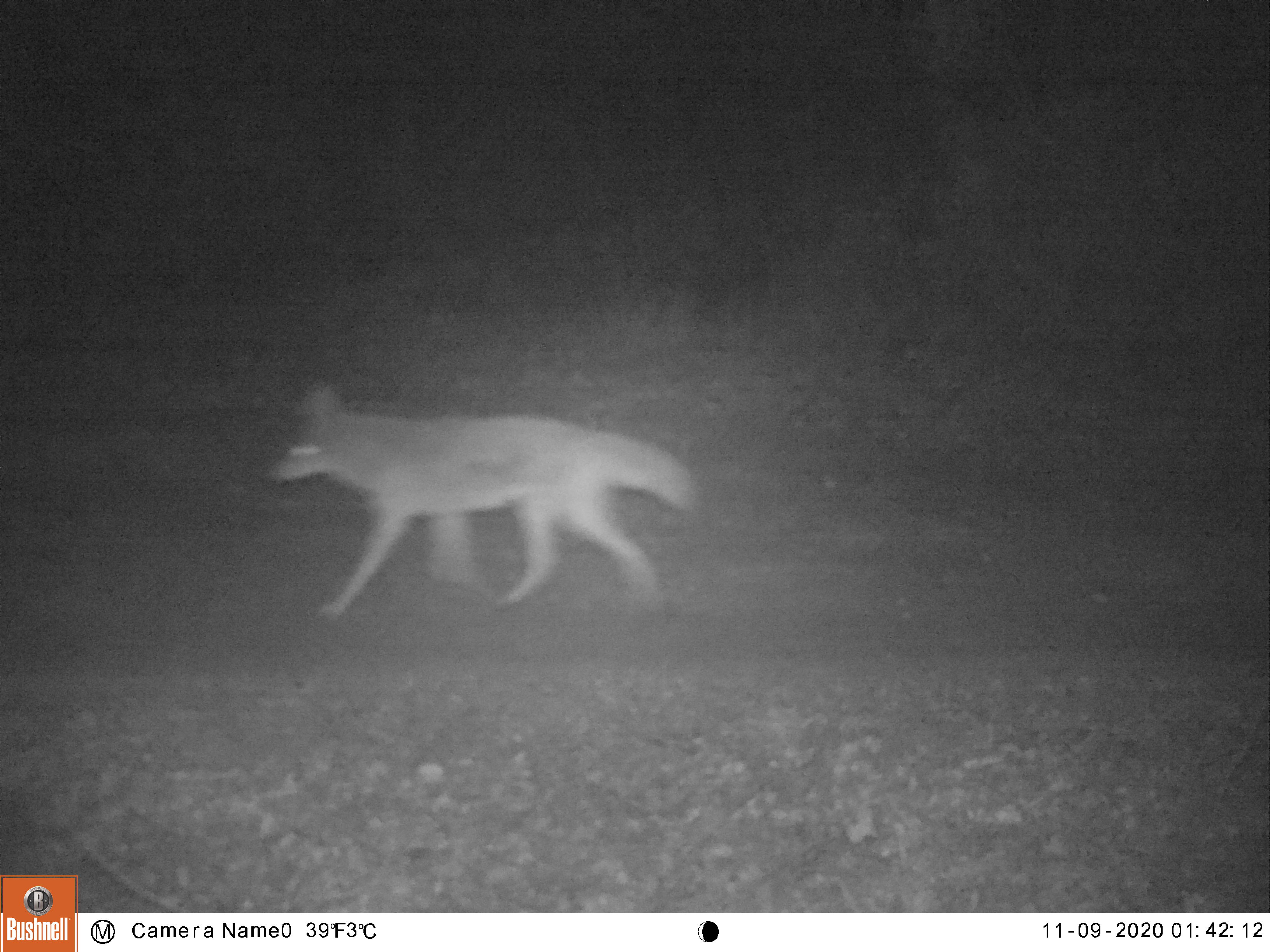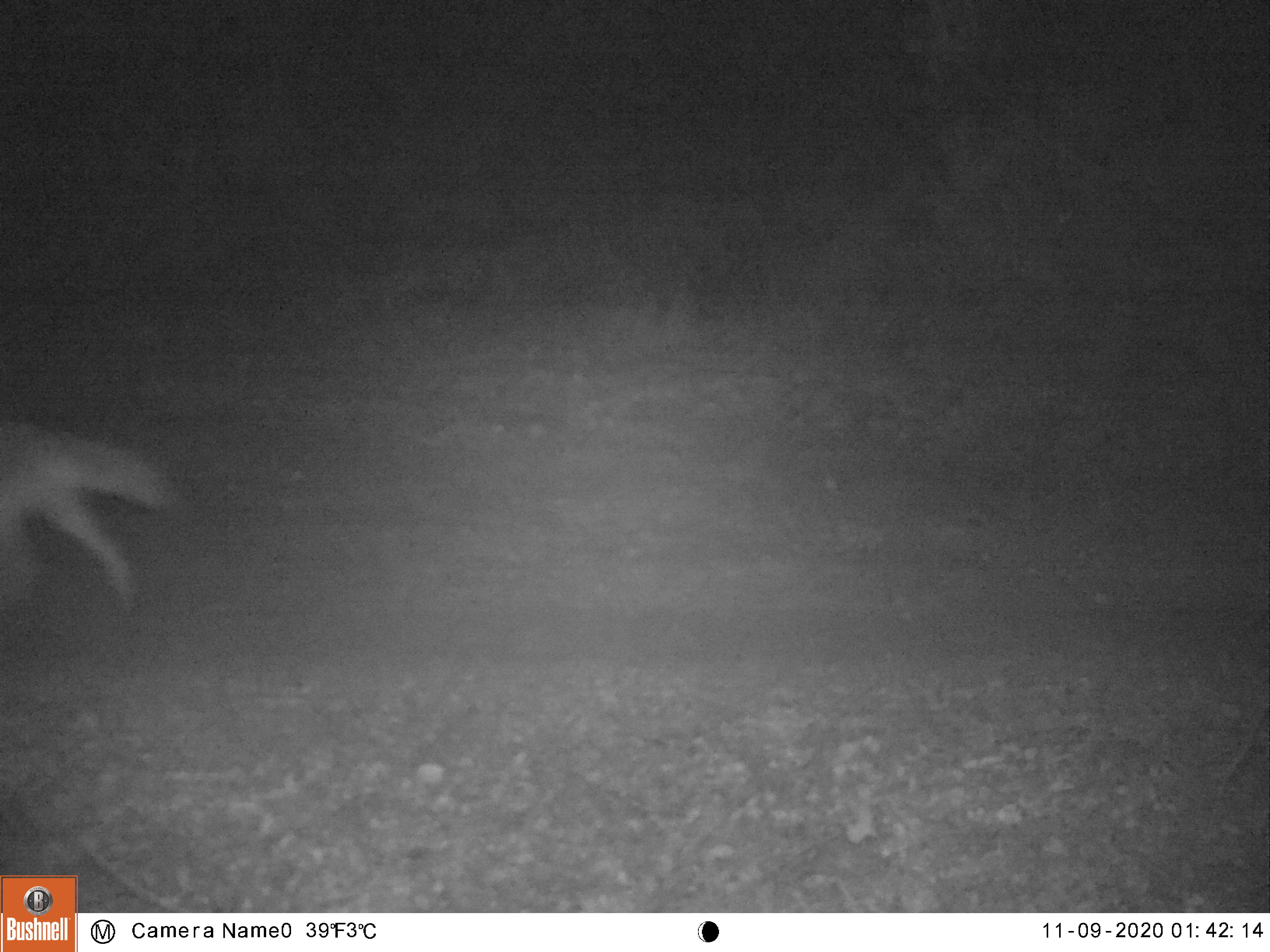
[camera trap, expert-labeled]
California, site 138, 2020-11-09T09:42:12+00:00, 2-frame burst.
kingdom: Animalia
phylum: Chordata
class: Mammalia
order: Carnivora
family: Canidae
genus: Canis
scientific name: Canis latrans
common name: coyote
Coyote (Canis latrans).